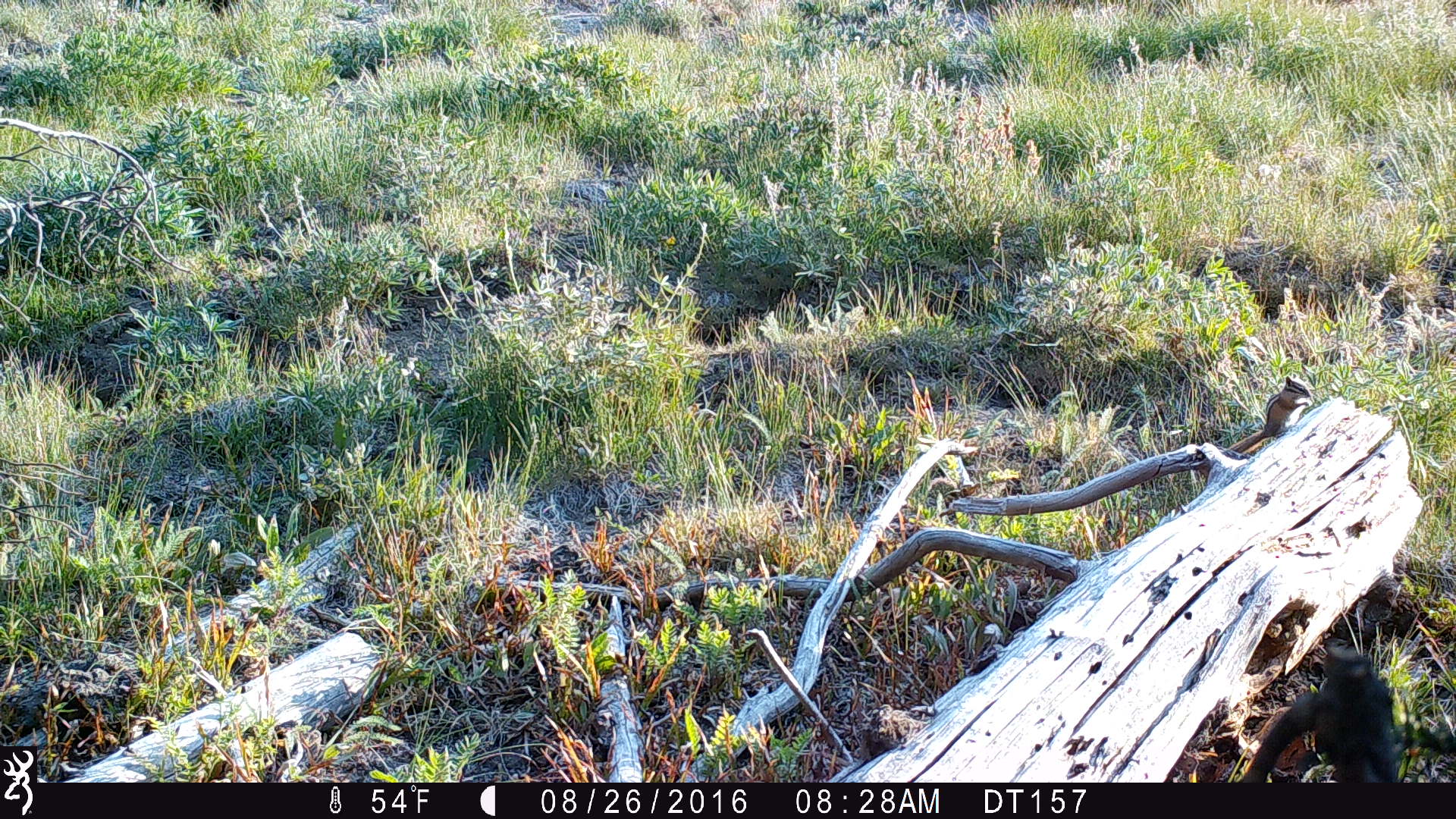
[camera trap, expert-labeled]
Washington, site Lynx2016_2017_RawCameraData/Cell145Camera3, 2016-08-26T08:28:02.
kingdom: Animalia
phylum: Chordata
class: Mammalia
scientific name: Mammalia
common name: small mammal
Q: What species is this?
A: Small mammal (Mammalia).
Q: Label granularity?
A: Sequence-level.